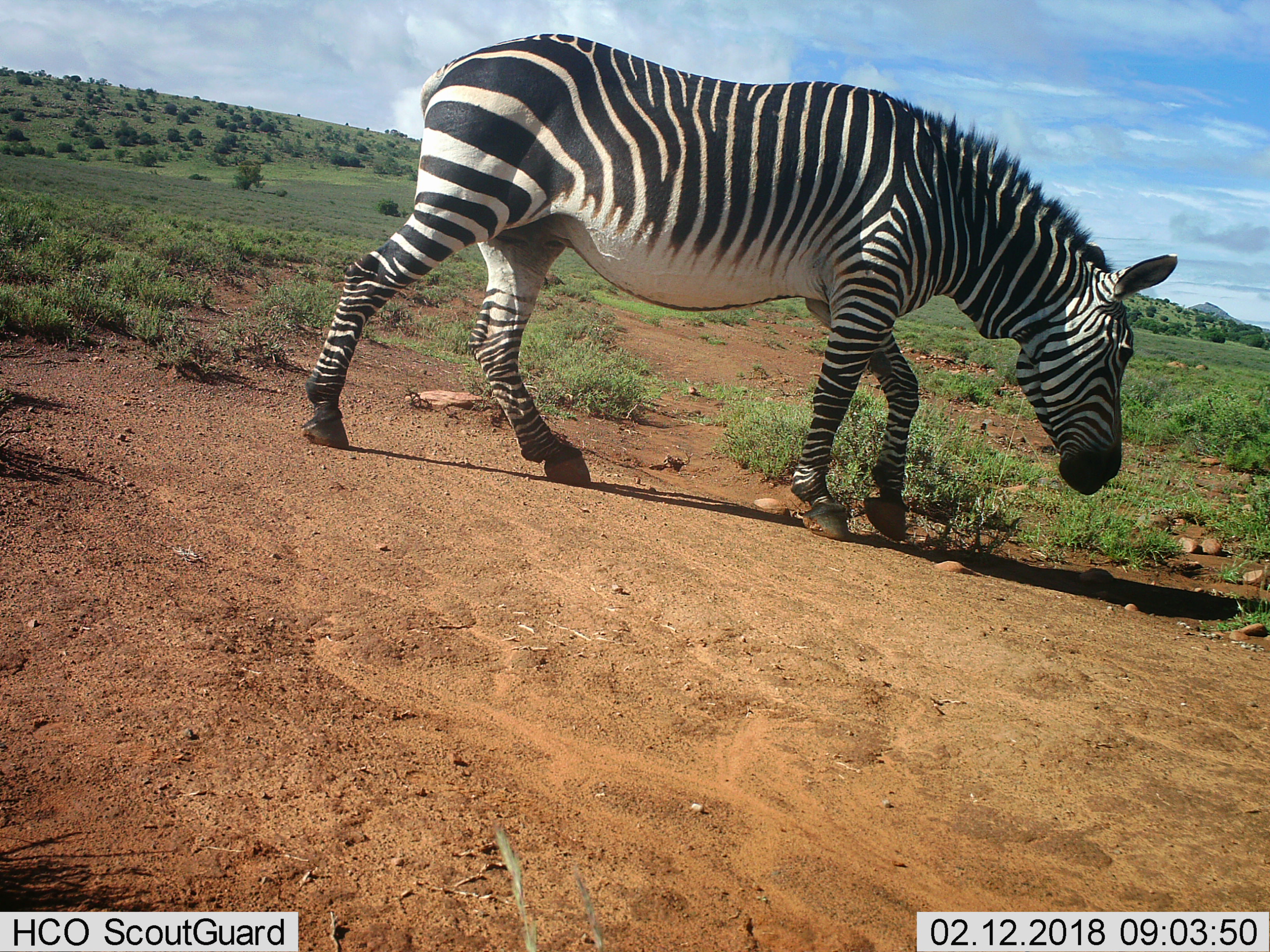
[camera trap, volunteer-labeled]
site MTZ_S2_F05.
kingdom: Animalia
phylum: Chordata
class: Mammalia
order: Perissodactyla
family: Equidae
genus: Equus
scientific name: Equus zebra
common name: mountain zebra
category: zebramountain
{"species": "zebramountain (mountain zebra) (Equus zebra)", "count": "1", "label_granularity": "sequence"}